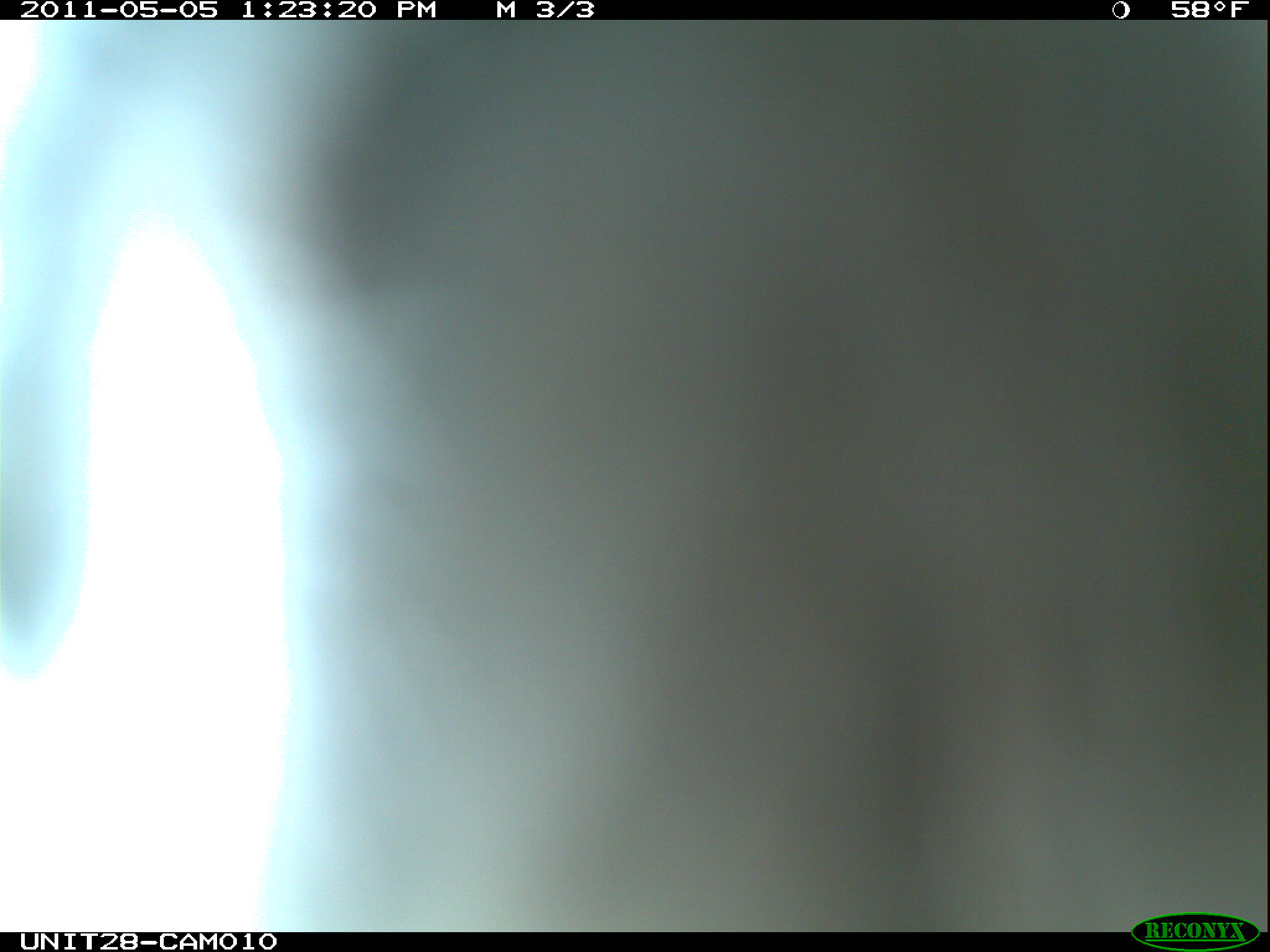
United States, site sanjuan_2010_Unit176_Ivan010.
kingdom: Animalia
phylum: Chordata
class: Aves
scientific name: Aves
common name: birds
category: unidentified bird